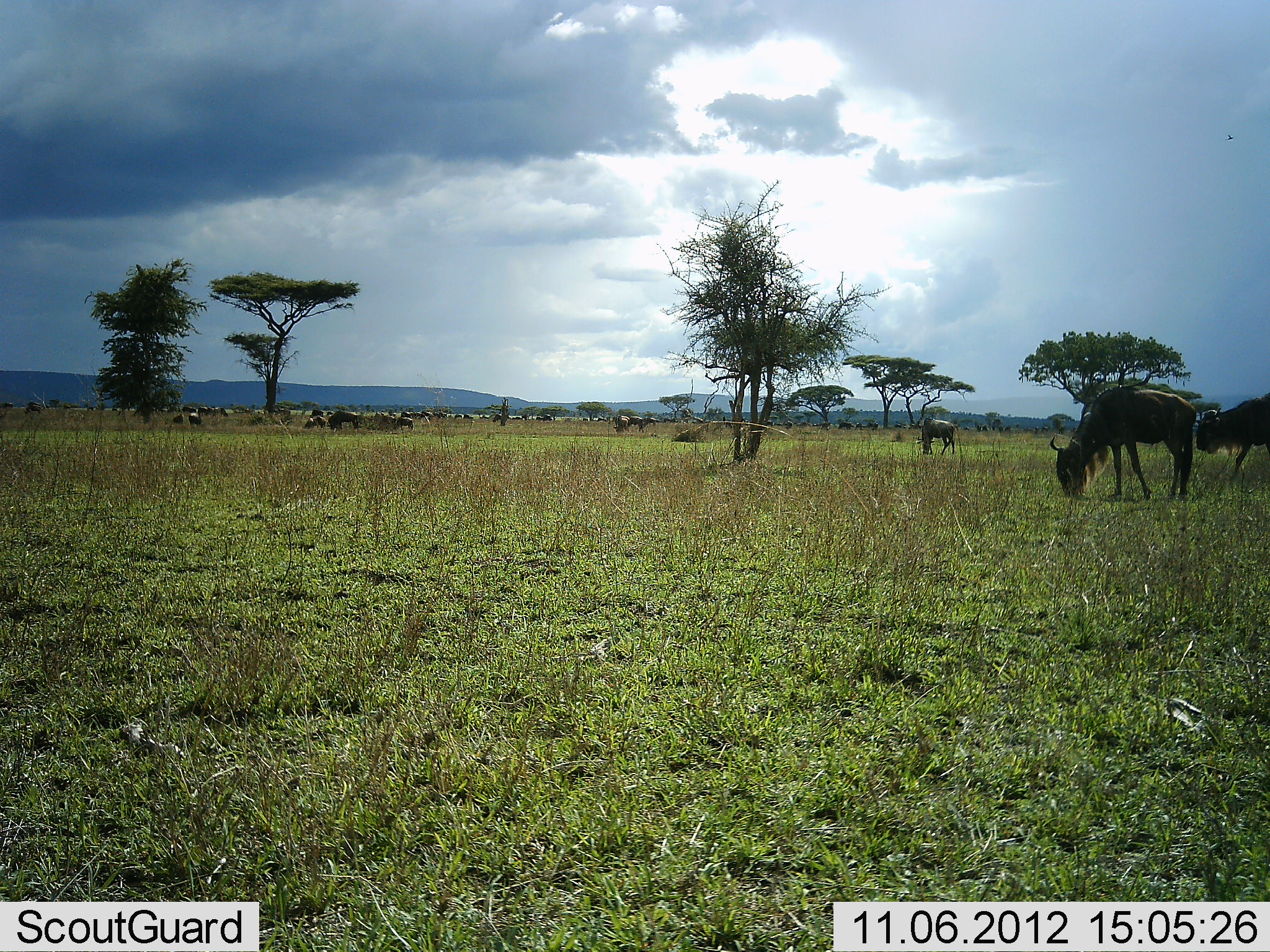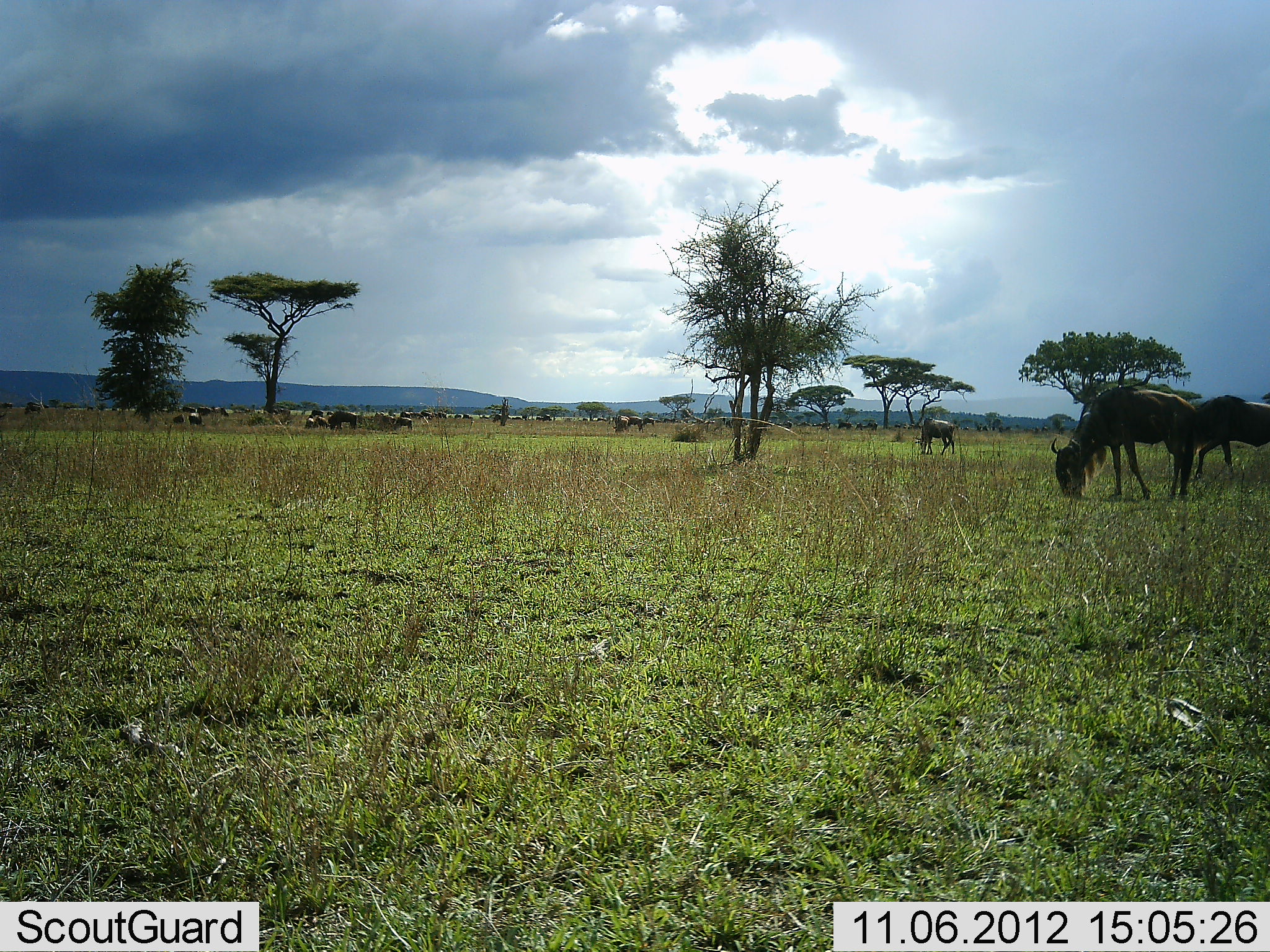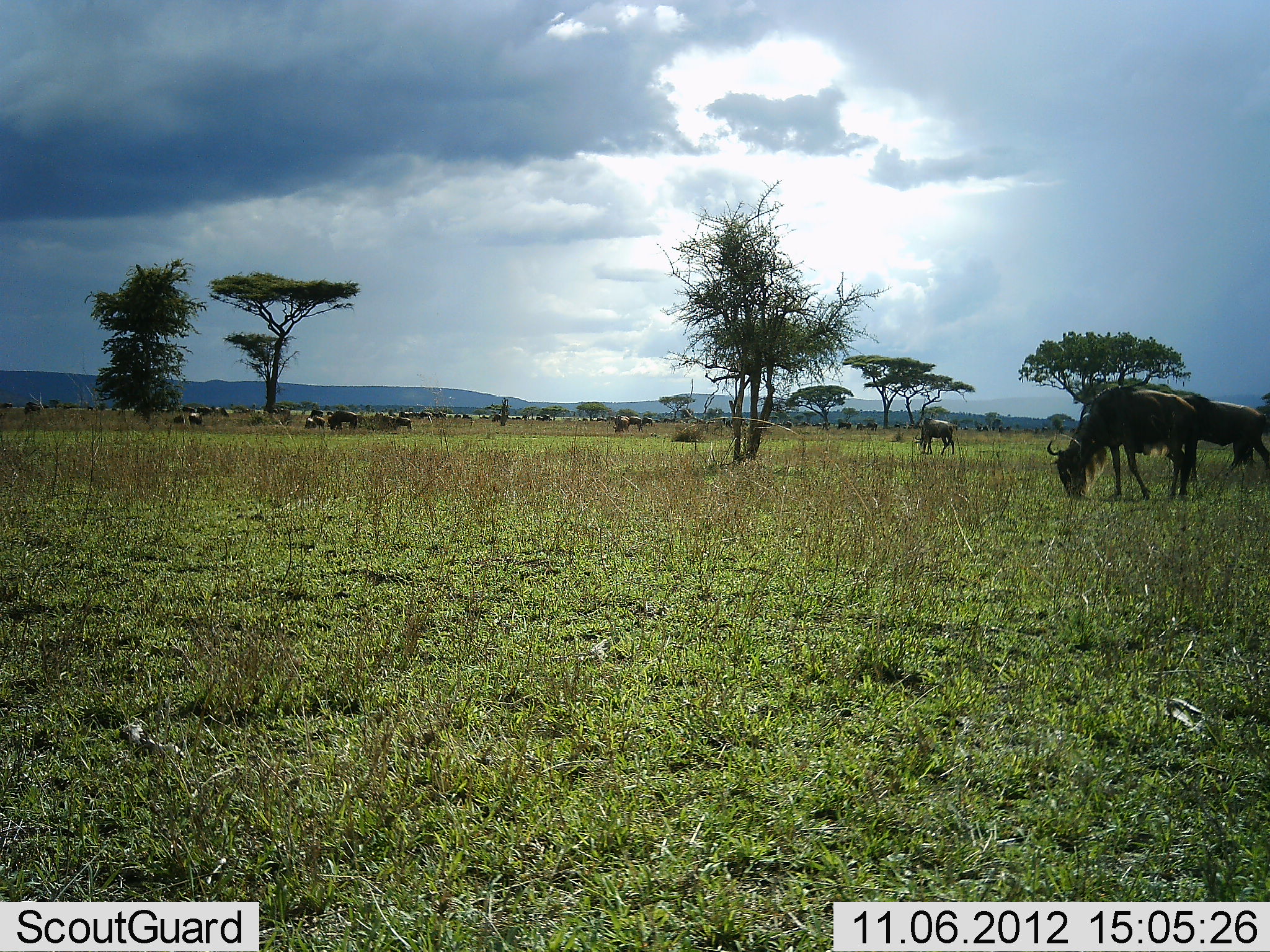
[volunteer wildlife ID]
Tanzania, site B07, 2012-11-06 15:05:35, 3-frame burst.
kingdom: Animalia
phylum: Chordata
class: Mammalia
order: Artiodactyla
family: Bovidae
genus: Connochaetes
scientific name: Connochaetes taurinus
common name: blue wildebeest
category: wildebeest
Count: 11-50.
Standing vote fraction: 50%.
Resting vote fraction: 0%.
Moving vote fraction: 30%.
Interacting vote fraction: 0%.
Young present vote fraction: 10%.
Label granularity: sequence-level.